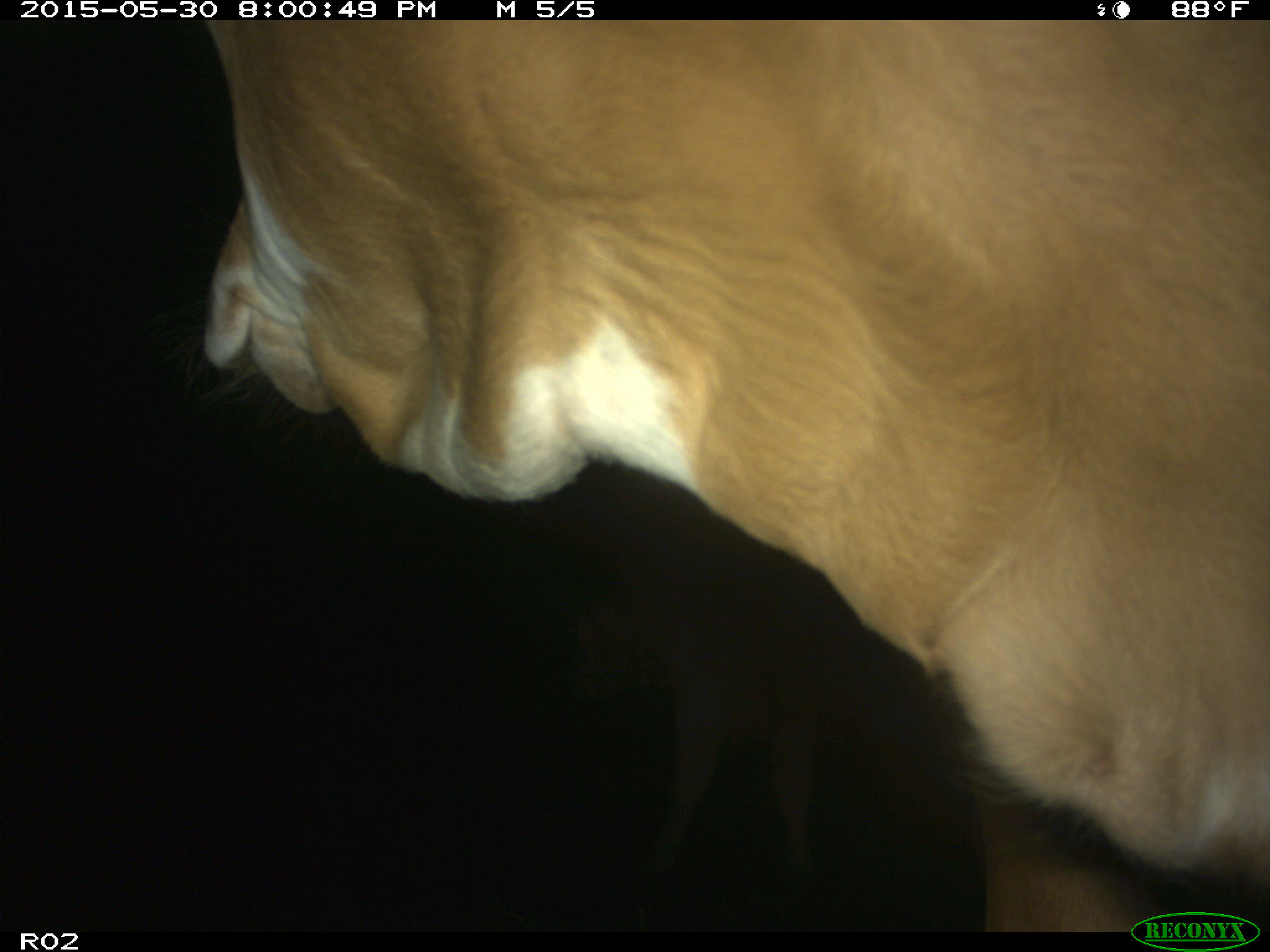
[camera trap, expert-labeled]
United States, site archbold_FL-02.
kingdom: Animalia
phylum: Chordata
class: Mammalia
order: Artiodactyla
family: Bovidae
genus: Bos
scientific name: Bos taurus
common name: domestic cow